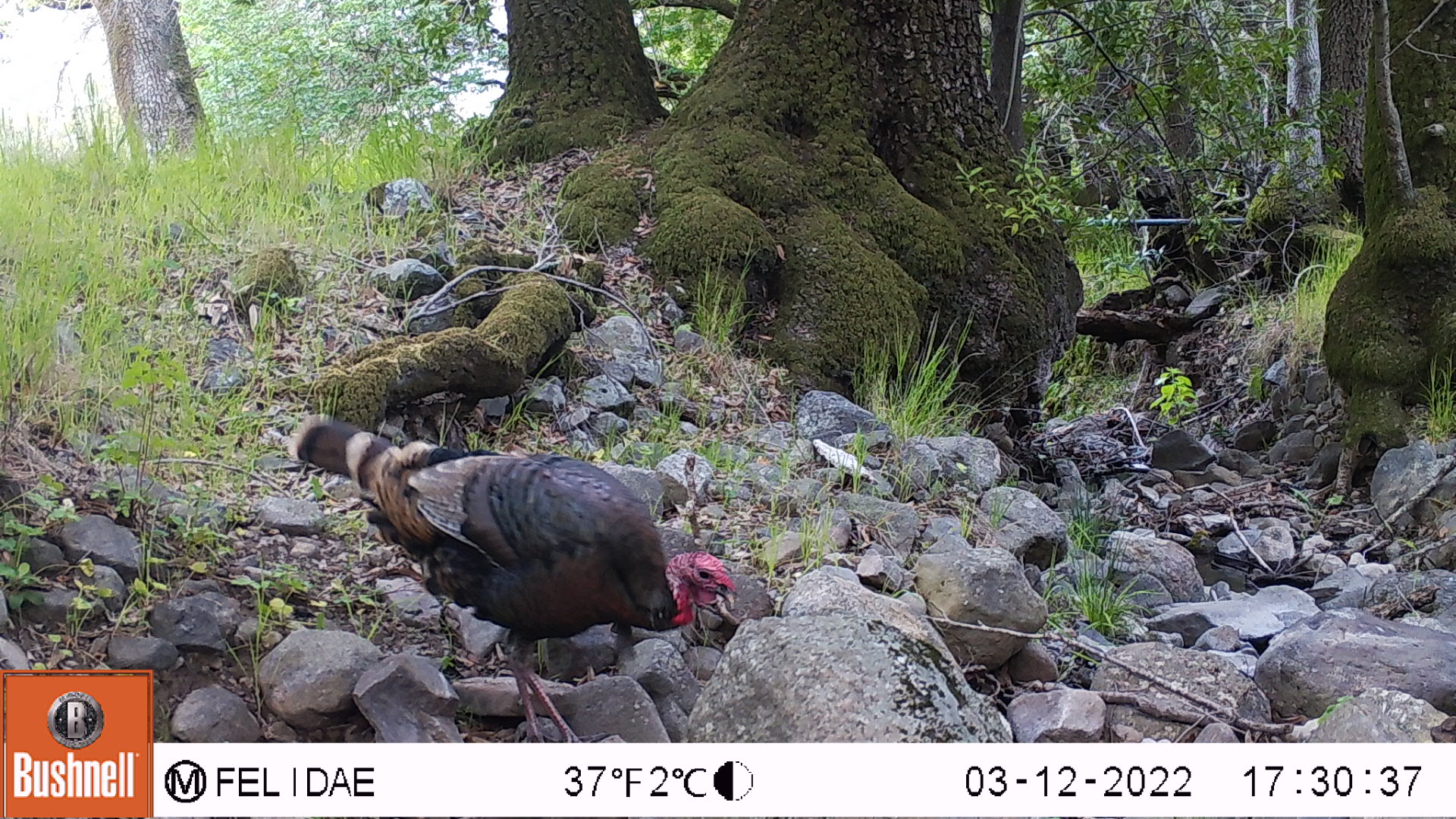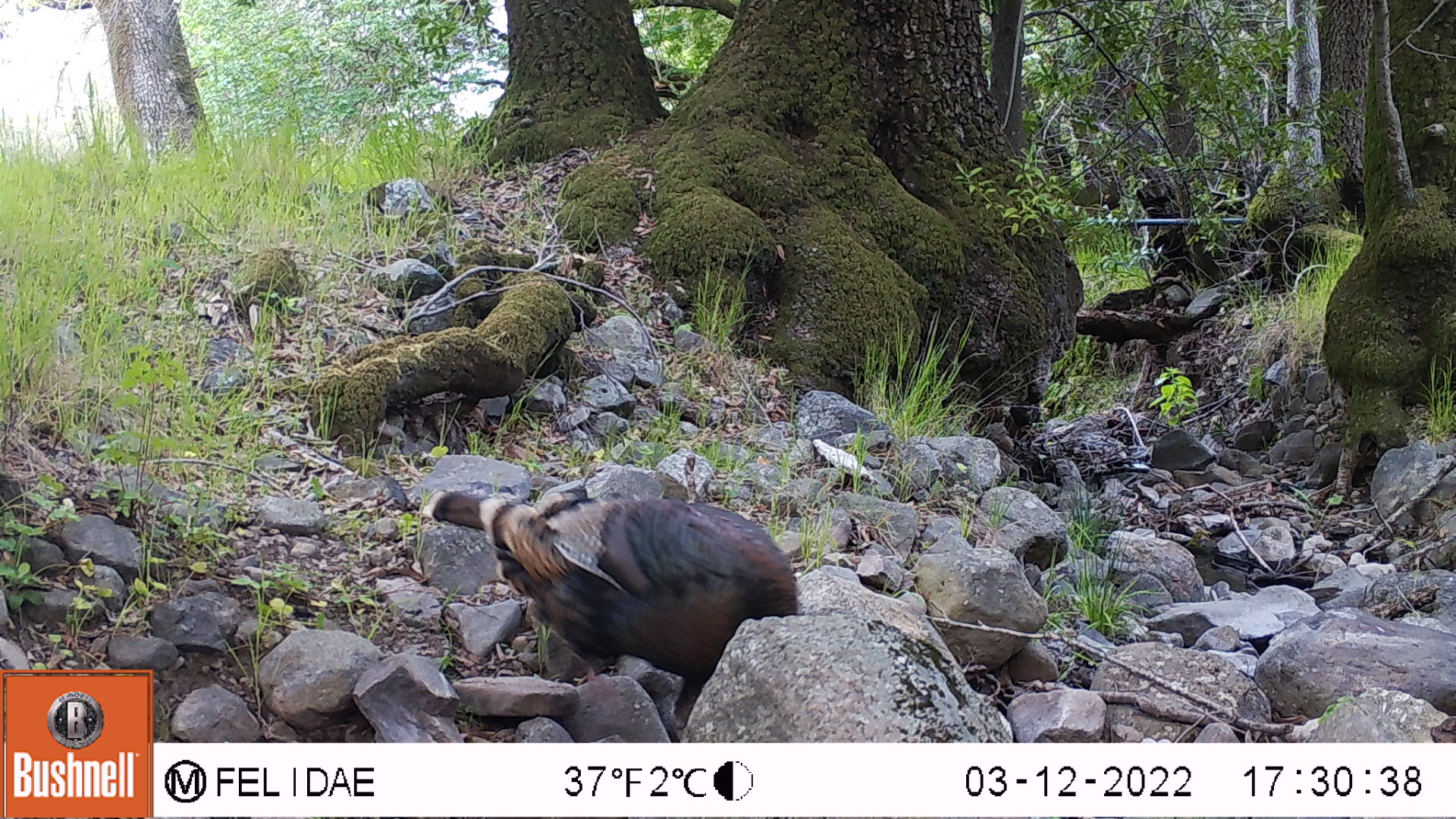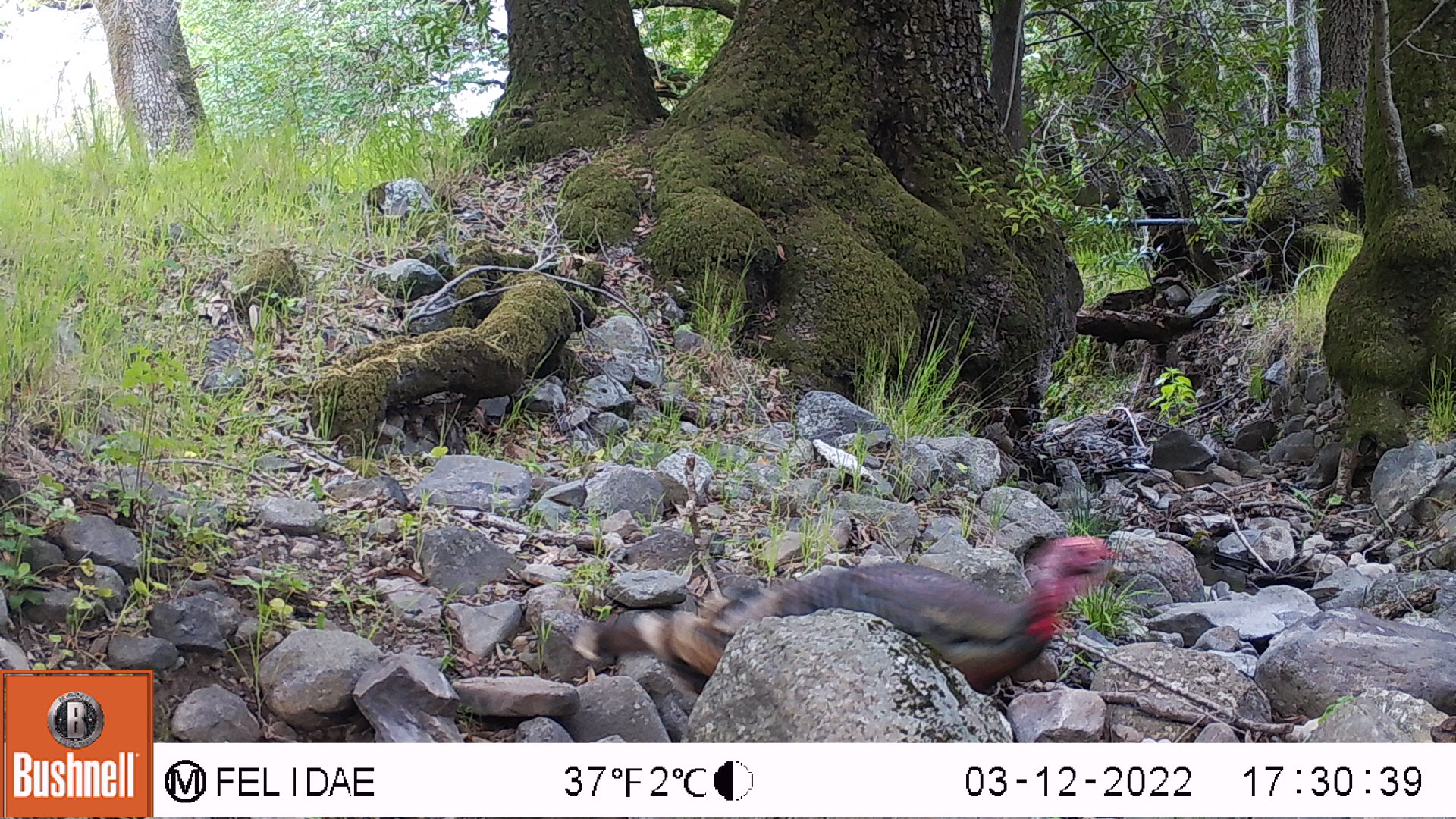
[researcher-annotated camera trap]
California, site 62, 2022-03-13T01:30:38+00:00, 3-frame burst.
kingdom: Animalia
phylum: Chordata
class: Aves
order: Galliformes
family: Phasianidae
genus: Meleagris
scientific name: Meleagris gallopavo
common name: turkey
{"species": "turkey (Meleagris gallopavo)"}